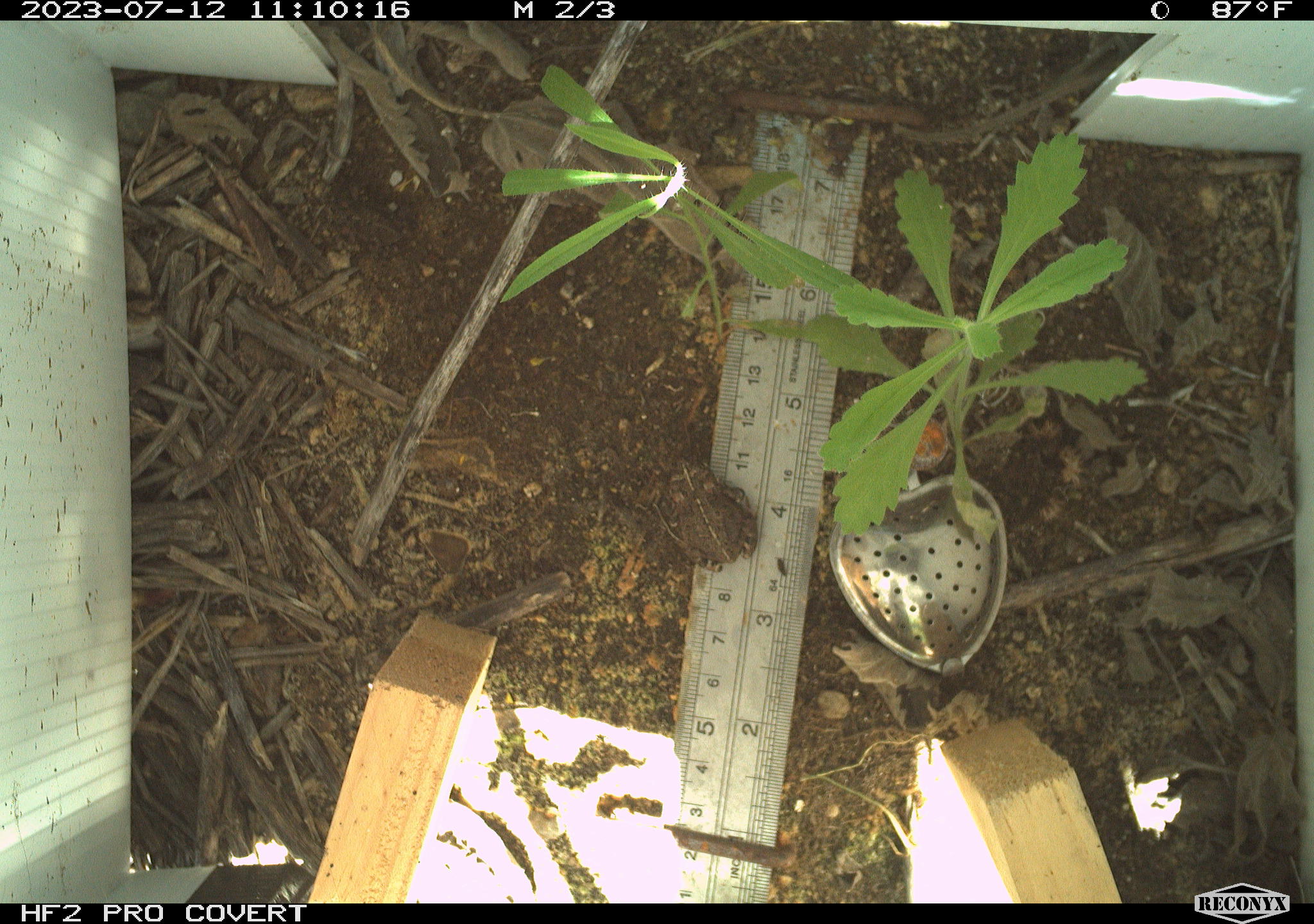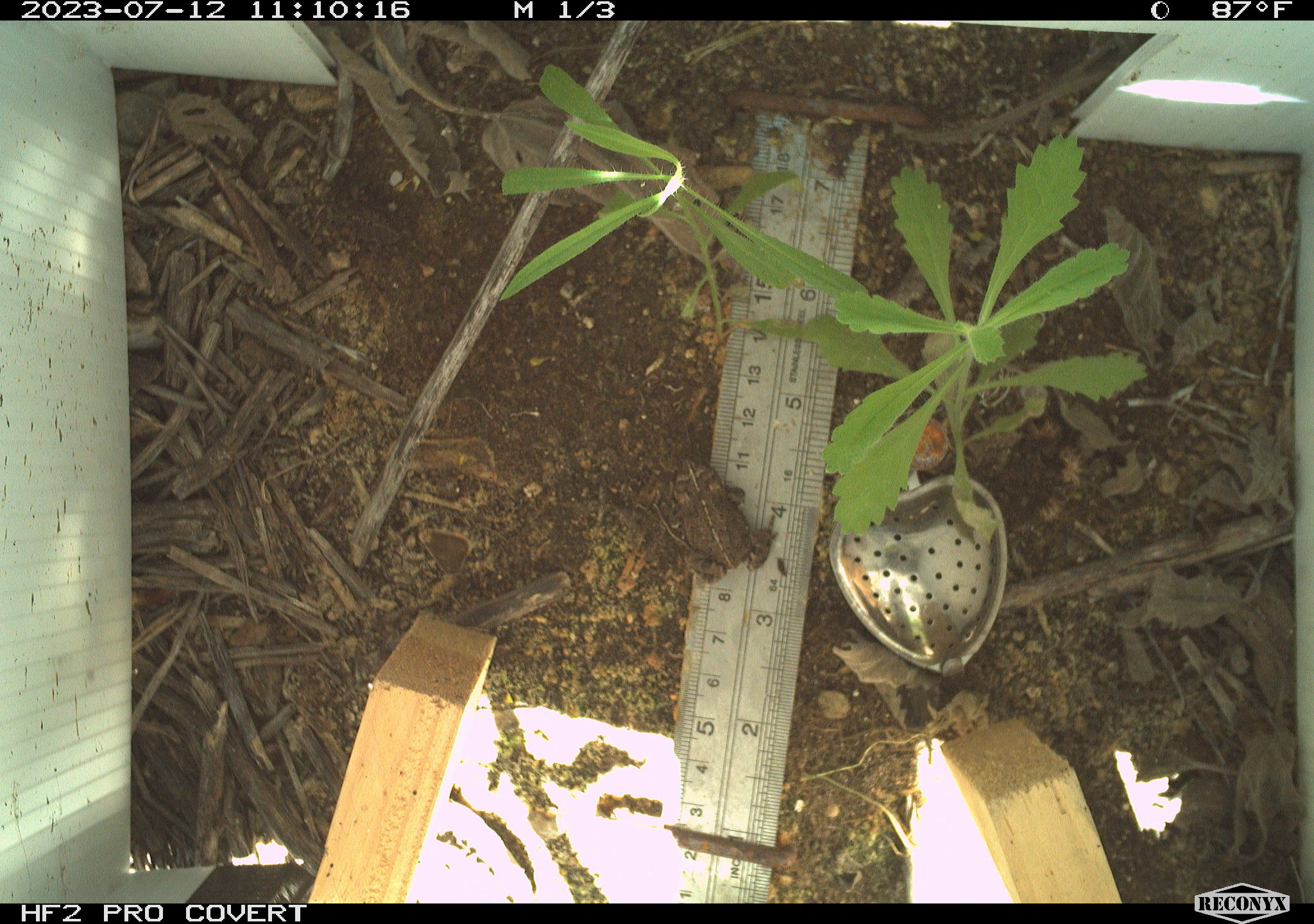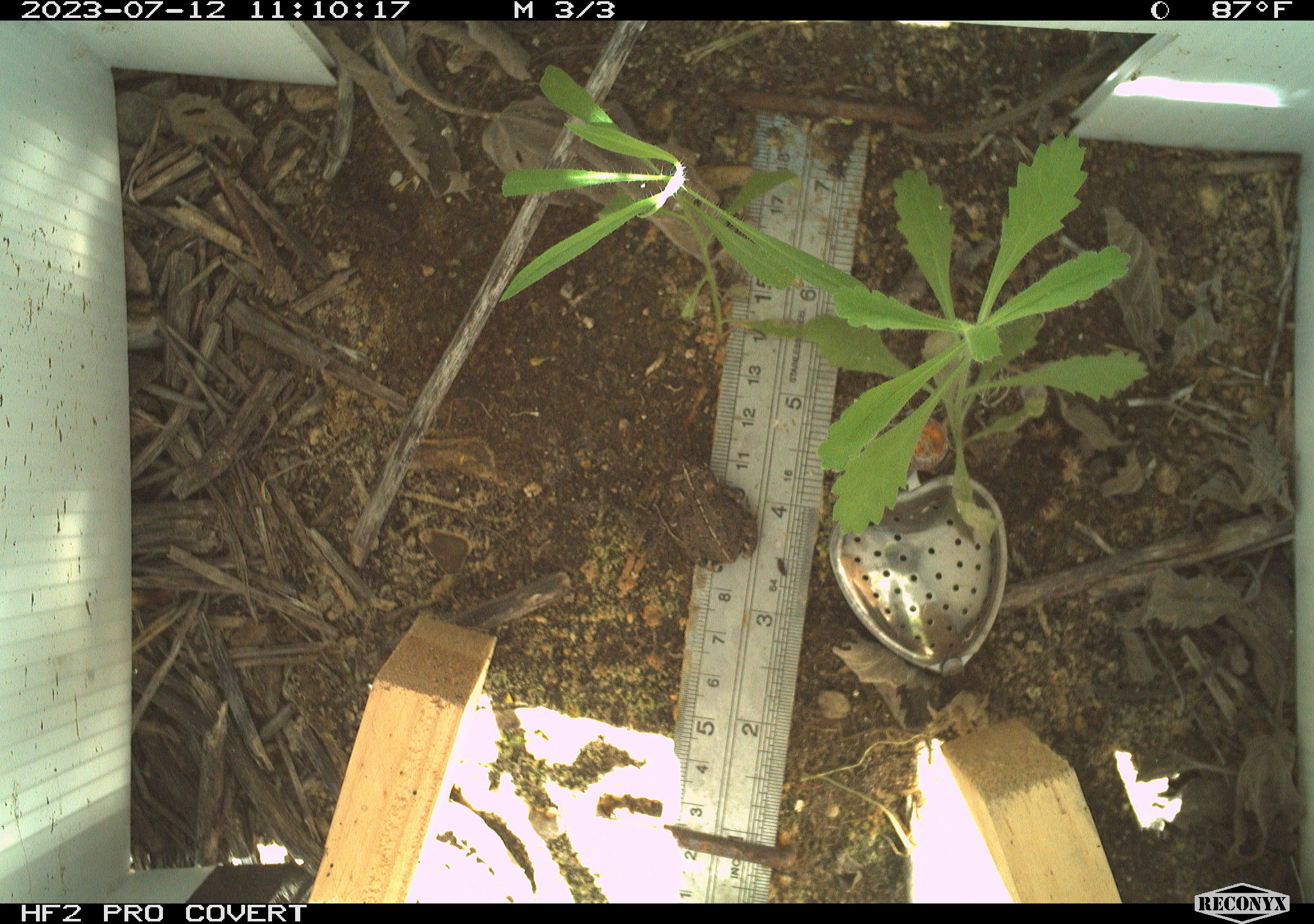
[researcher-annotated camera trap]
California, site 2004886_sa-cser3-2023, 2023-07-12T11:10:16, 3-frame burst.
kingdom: Animalia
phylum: Chordata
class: Amphibia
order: Anura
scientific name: Anura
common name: frogs